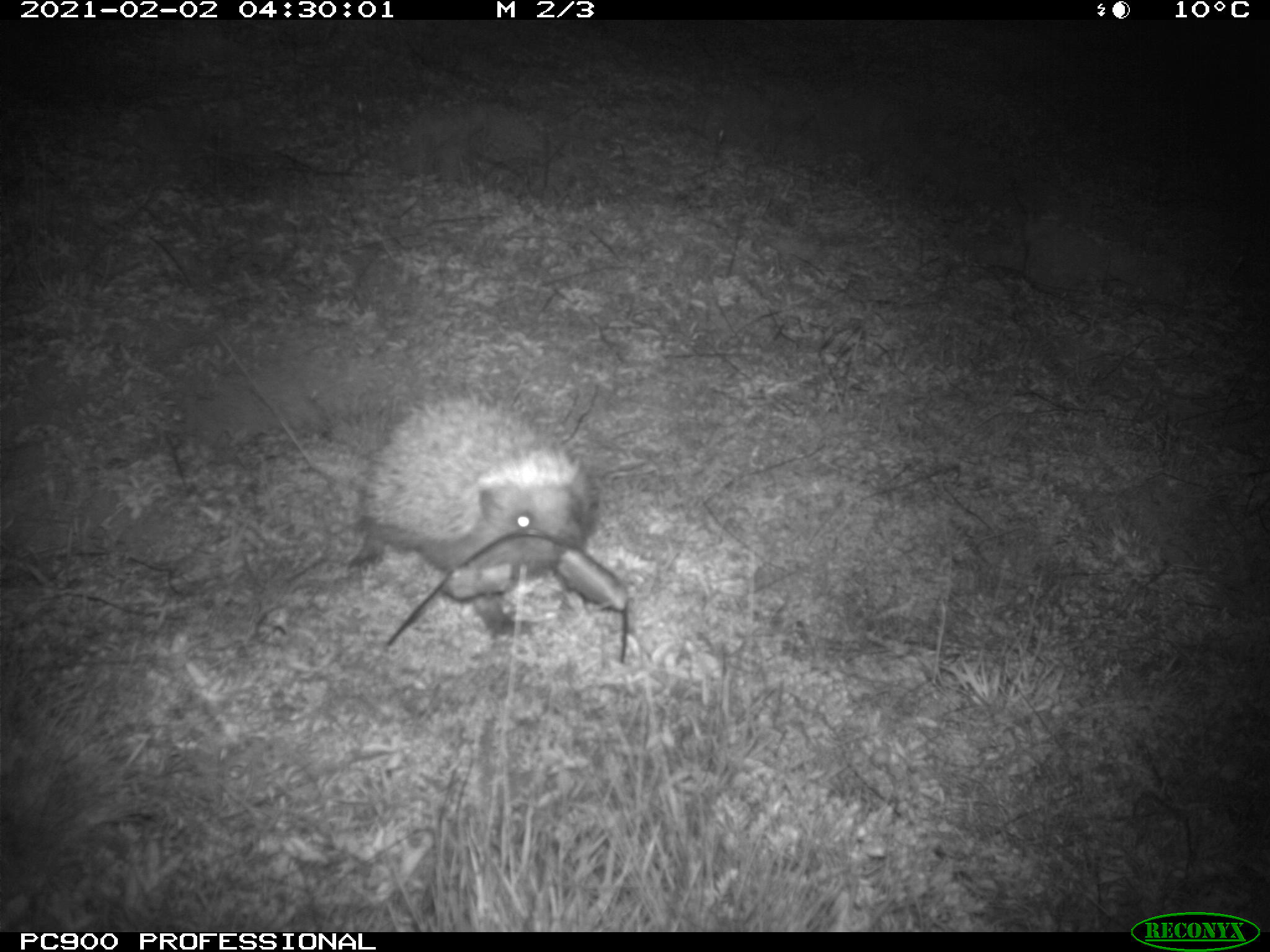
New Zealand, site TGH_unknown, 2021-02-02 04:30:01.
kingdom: Animalia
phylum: Chordata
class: Mammalia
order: Eulipotyphla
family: Erinaceidae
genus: Erinaceus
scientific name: Erinaceus europaeus europaeus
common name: european hedgehog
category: hedgehog